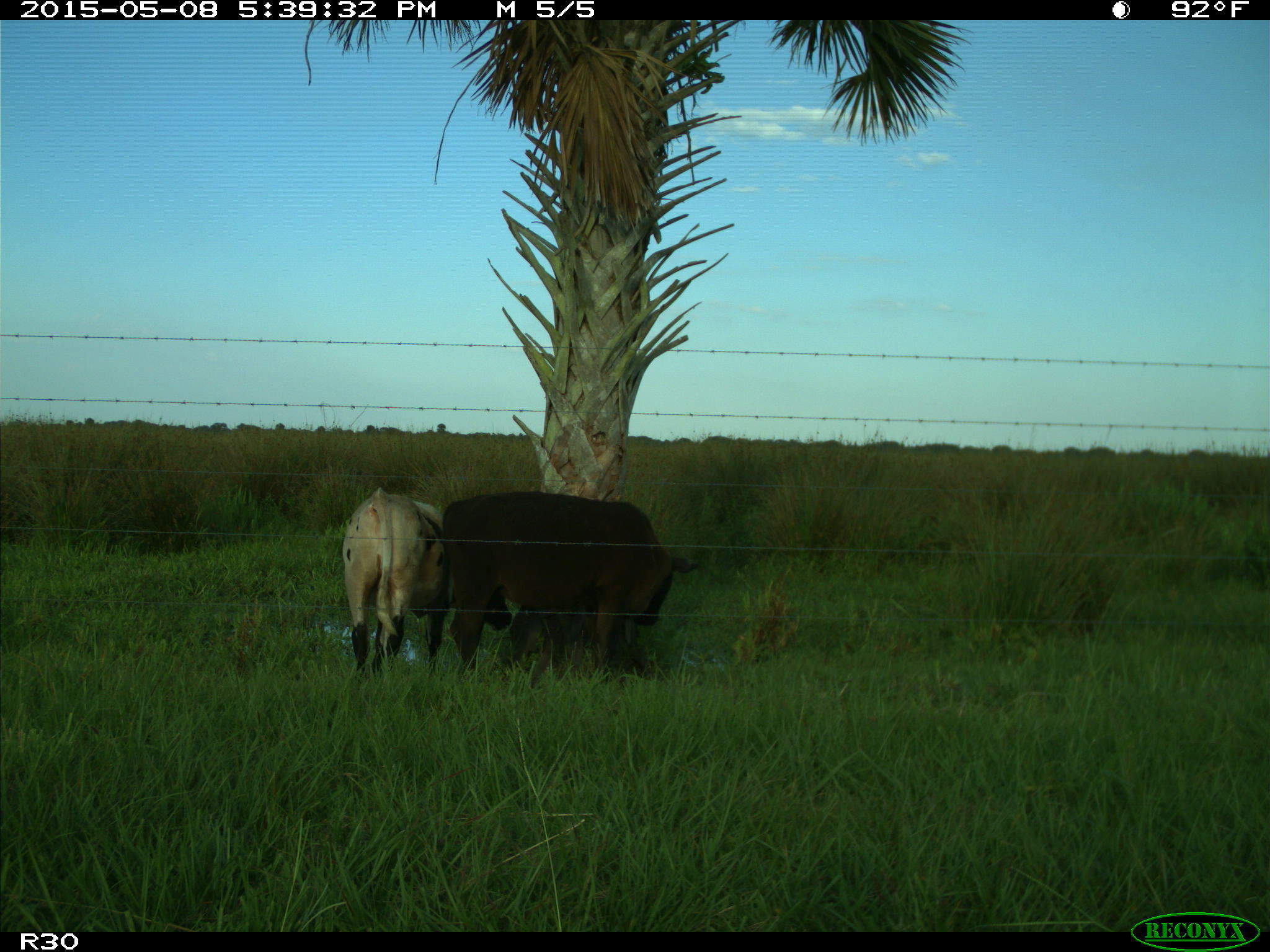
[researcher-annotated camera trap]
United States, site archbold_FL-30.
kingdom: Animalia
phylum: Chordata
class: Mammalia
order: Artiodactyla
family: Bovidae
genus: Bos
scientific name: Bos taurus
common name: domestic cow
Bos taurus (domestic cow).